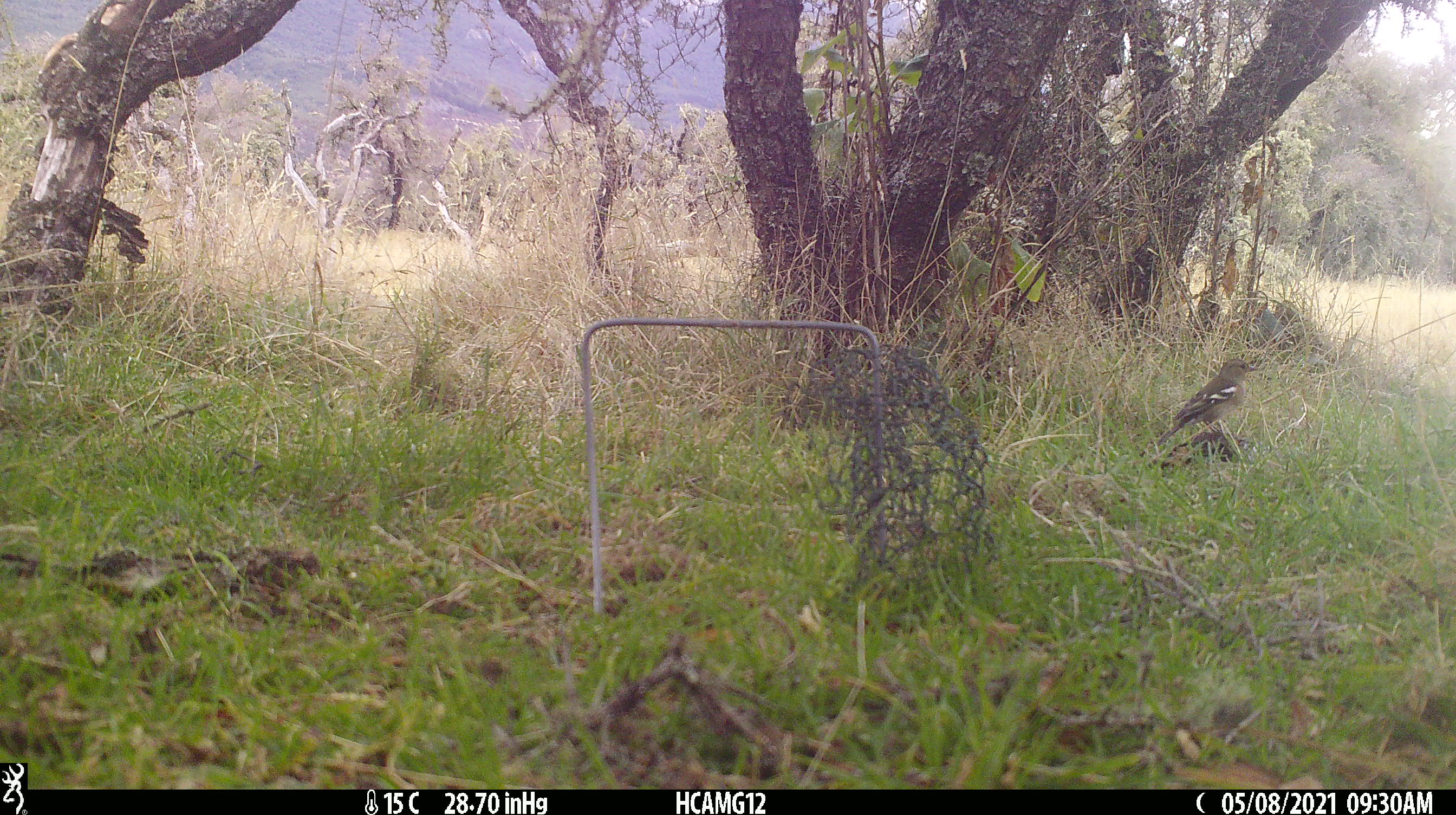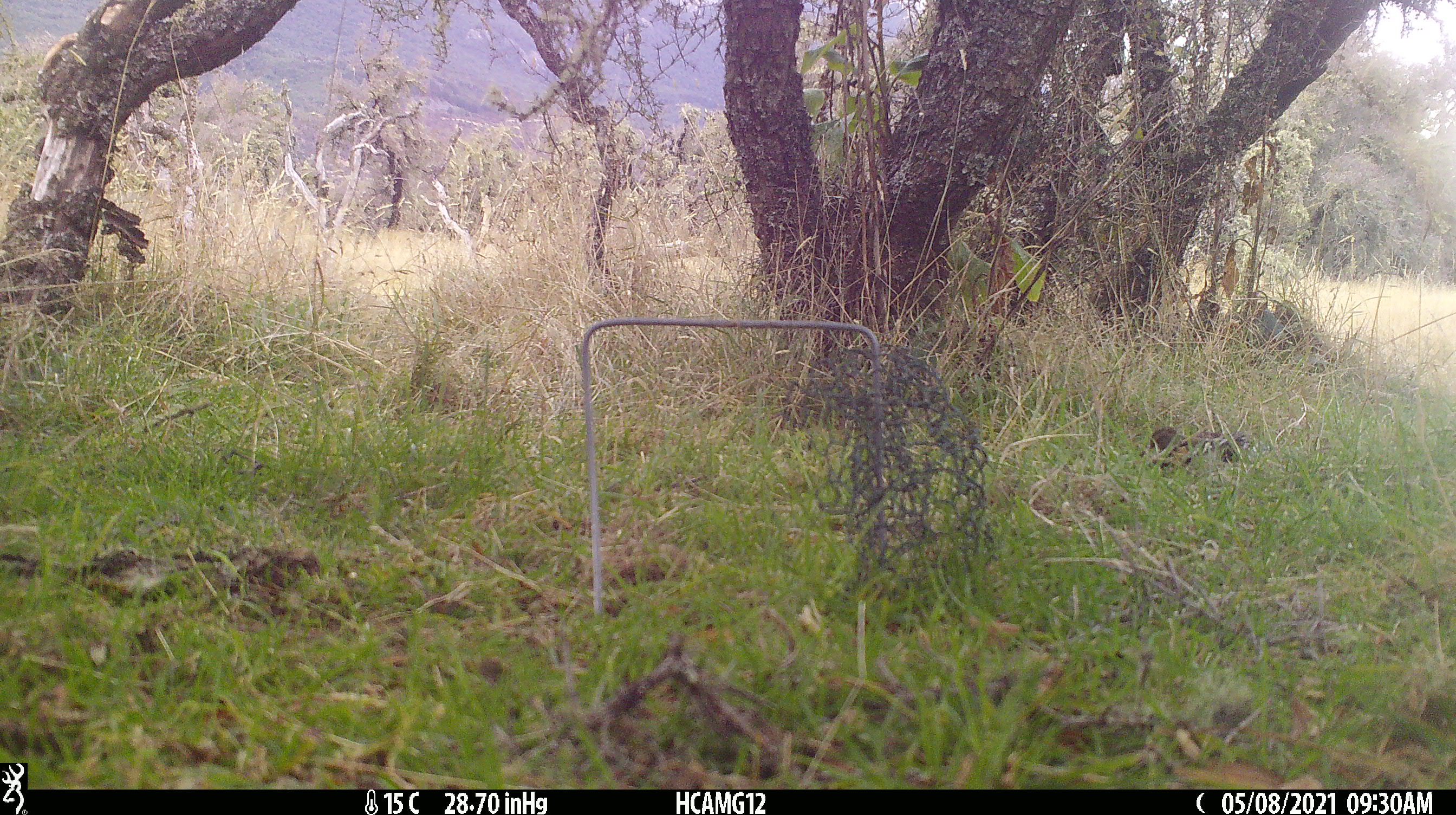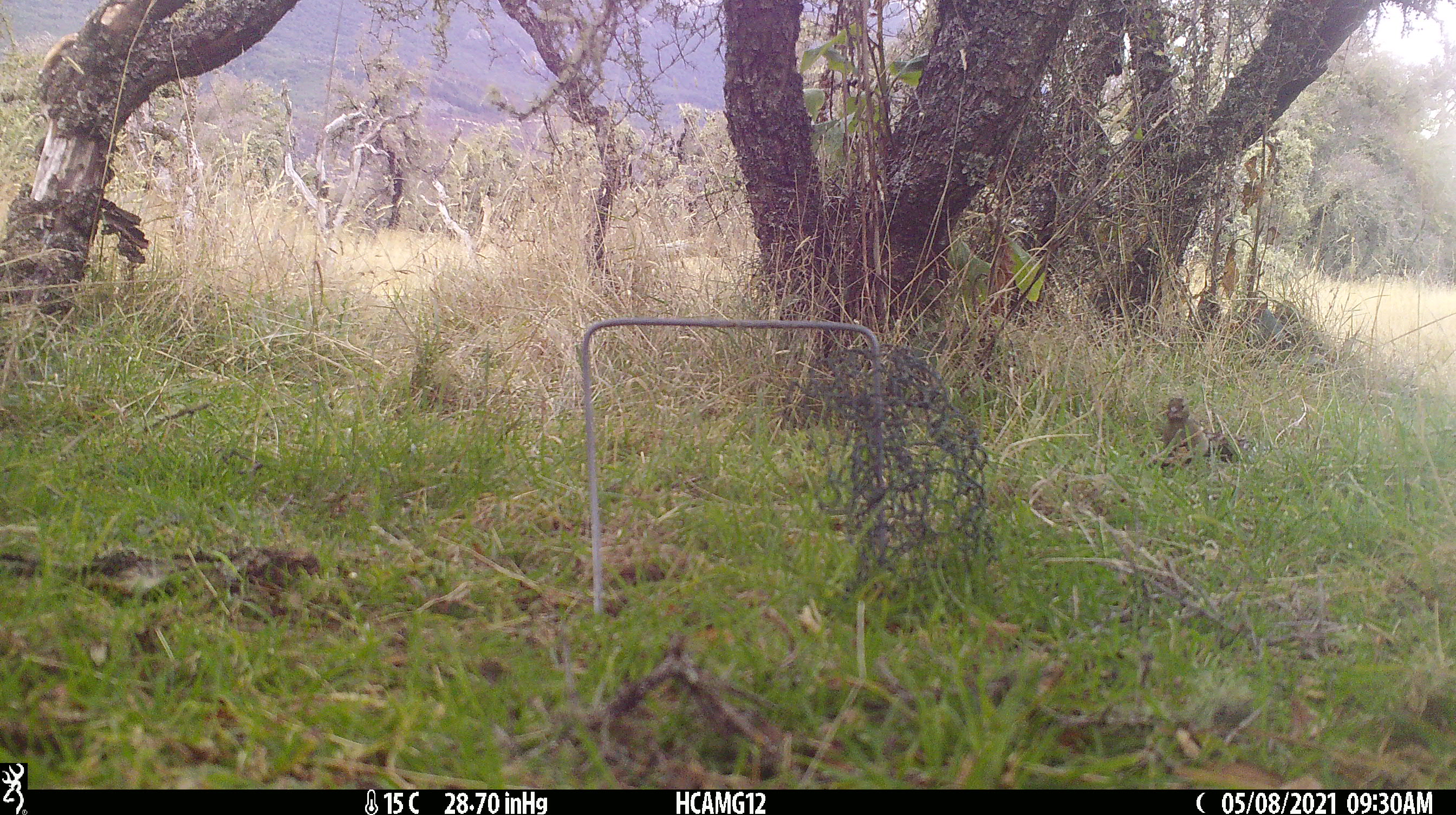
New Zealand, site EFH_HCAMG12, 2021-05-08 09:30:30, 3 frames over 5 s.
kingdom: Animalia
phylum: Chordata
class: Aves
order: Passeriformes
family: Fringillidae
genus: Fringilla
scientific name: Fringilla coelebs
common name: common chaffinch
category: chaffinch